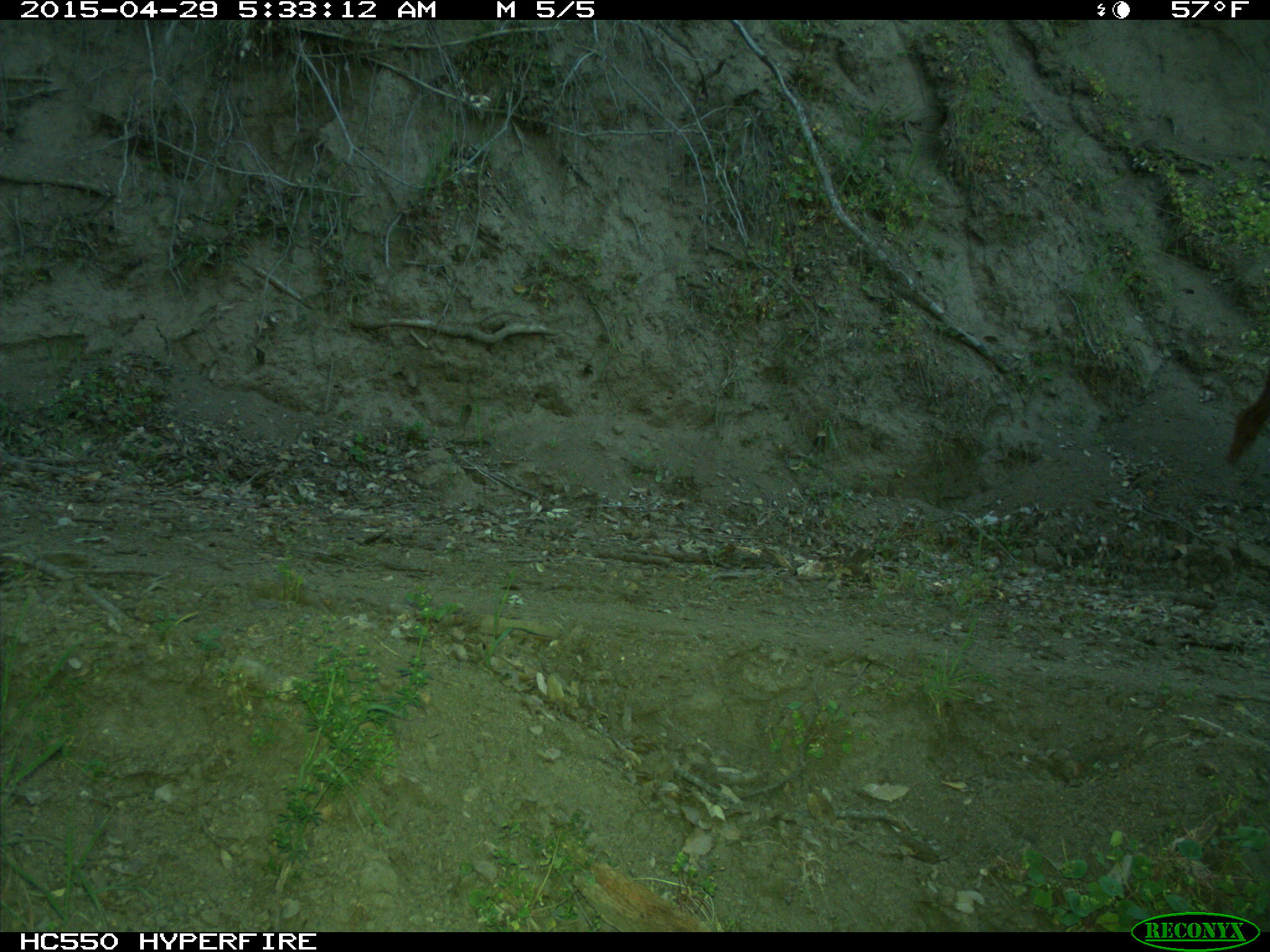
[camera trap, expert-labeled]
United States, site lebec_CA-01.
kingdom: Animalia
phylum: Chordata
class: Mammalia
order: Artiodactyla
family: Bovidae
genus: Bos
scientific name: Bos taurus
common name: domestic cow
Bos taurus (domestic cow).